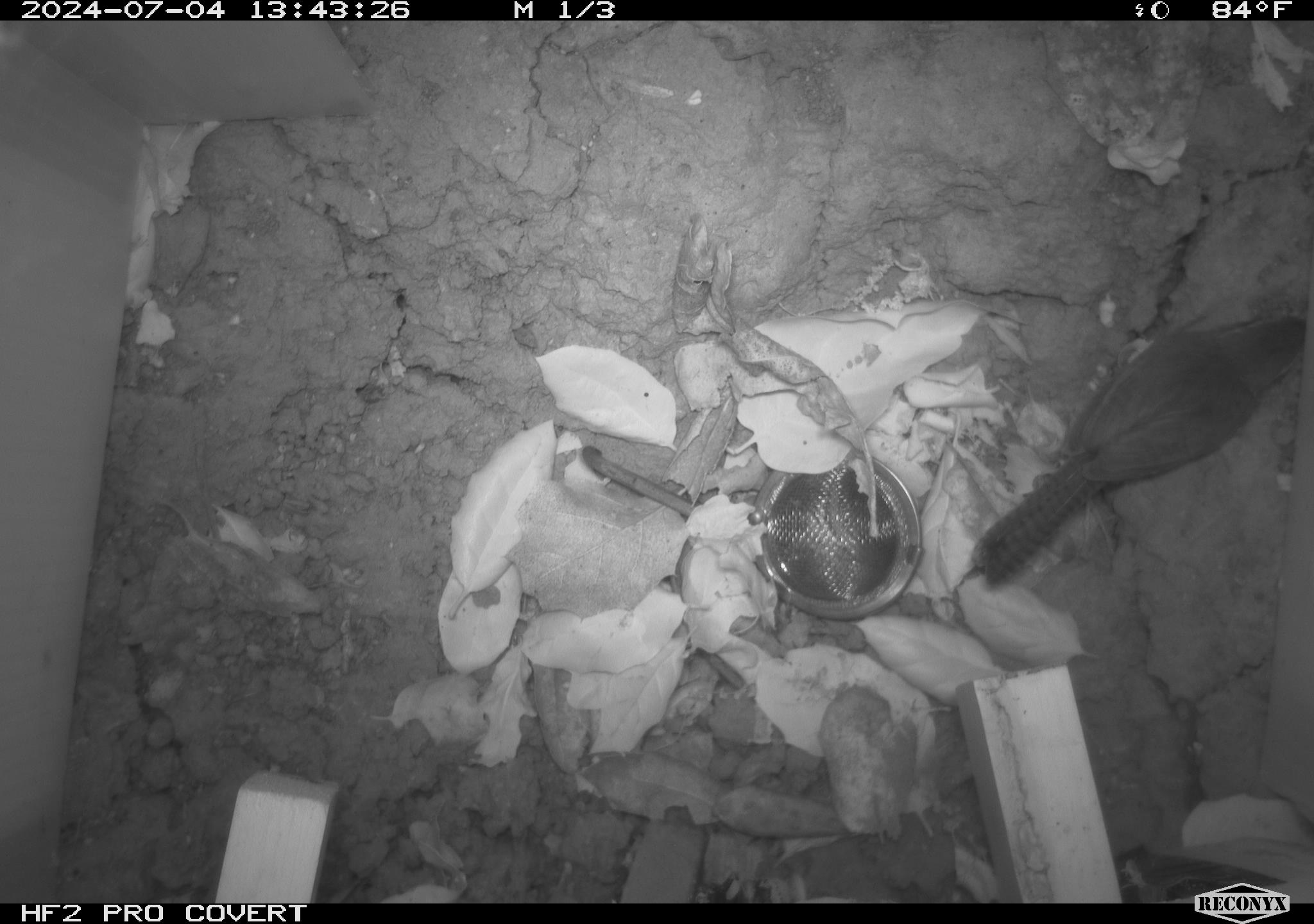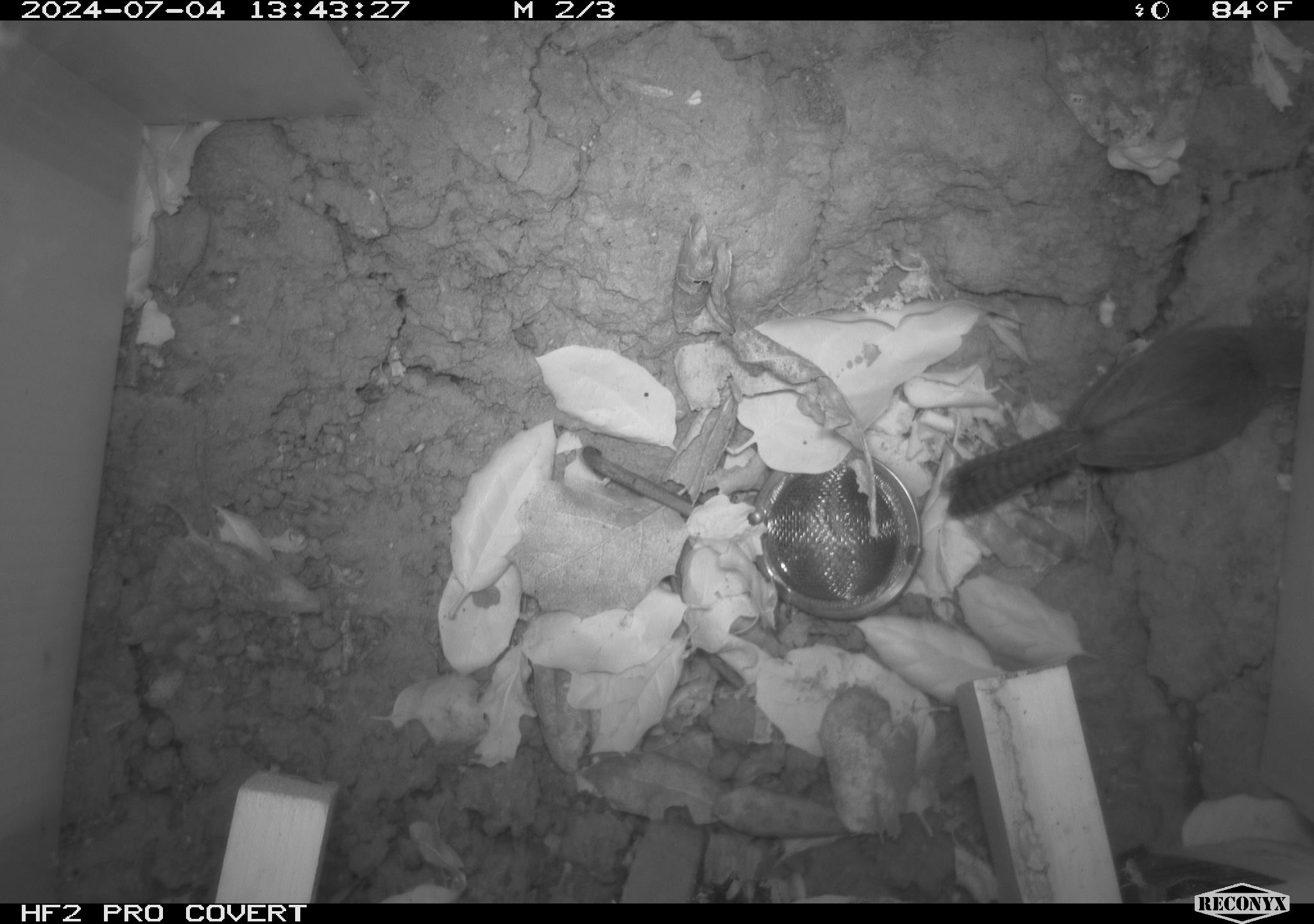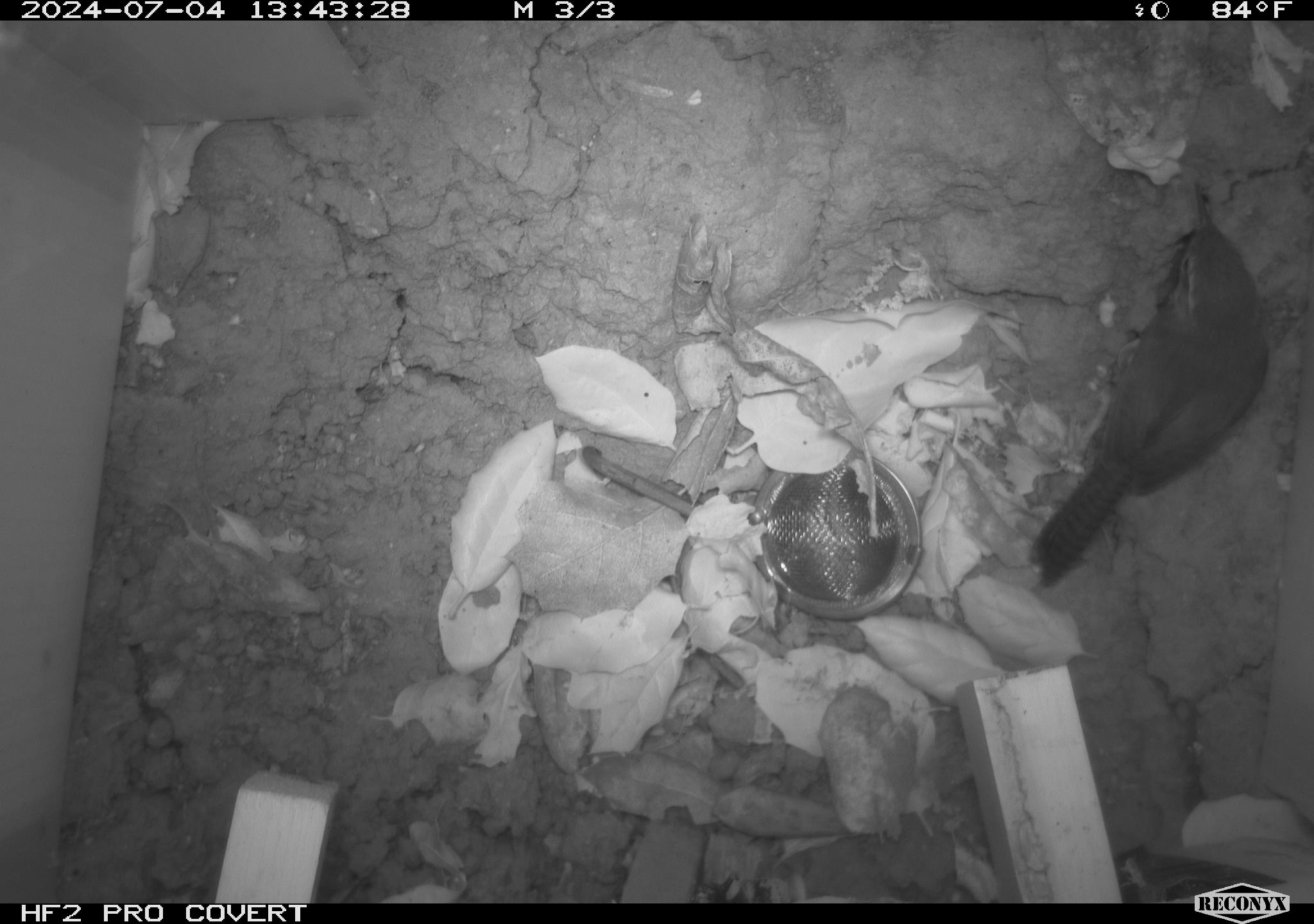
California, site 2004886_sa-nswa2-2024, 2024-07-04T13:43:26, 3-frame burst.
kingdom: Animalia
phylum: Chordata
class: Aves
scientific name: Aves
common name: bird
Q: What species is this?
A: Bird (Aves).